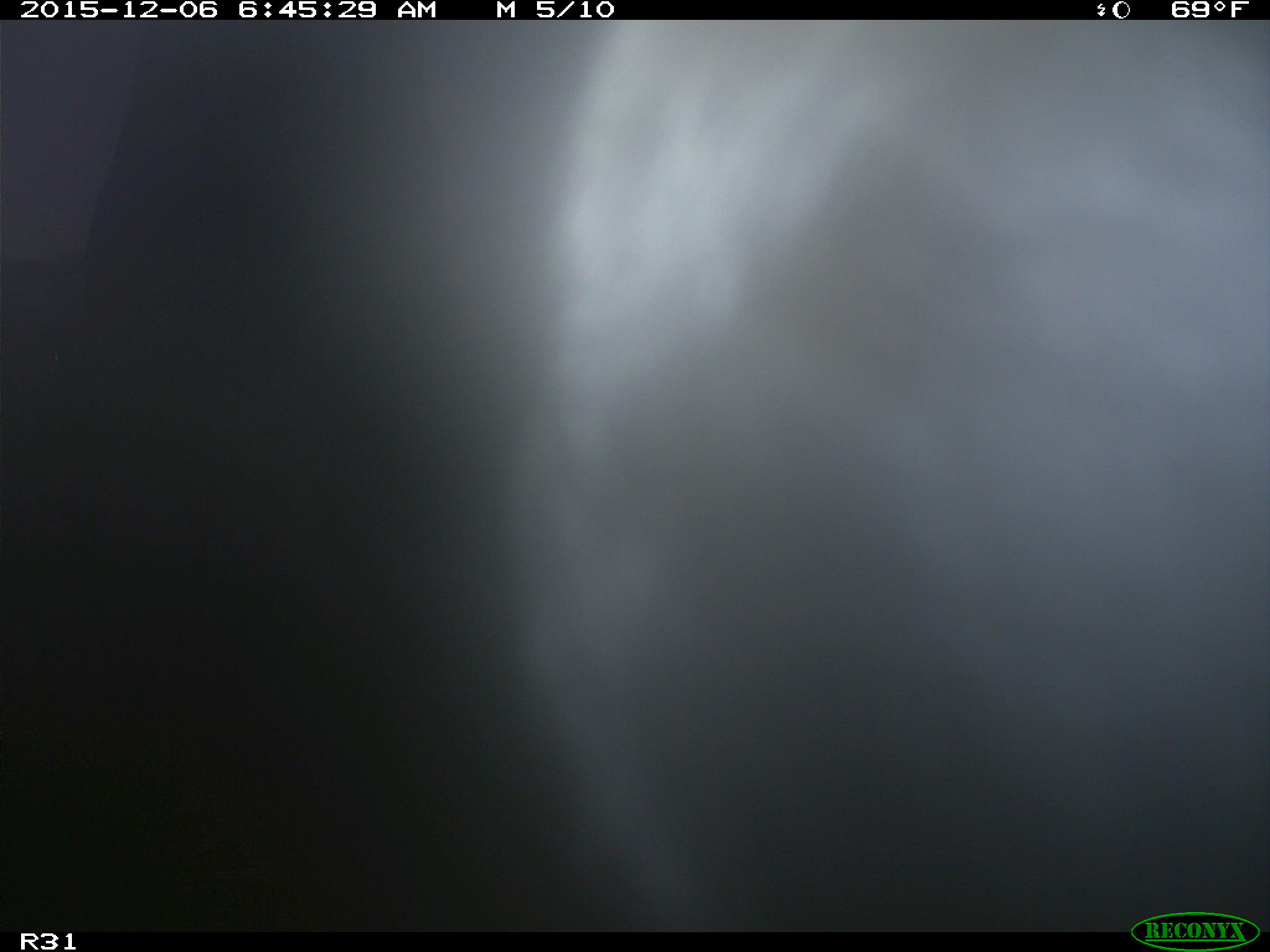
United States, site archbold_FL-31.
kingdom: Animalia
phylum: Chordata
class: Mammalia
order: Artiodactyla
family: Bovidae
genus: Bos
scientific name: Bos taurus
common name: domestic cow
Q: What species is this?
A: Bos taurus (domestic cow).